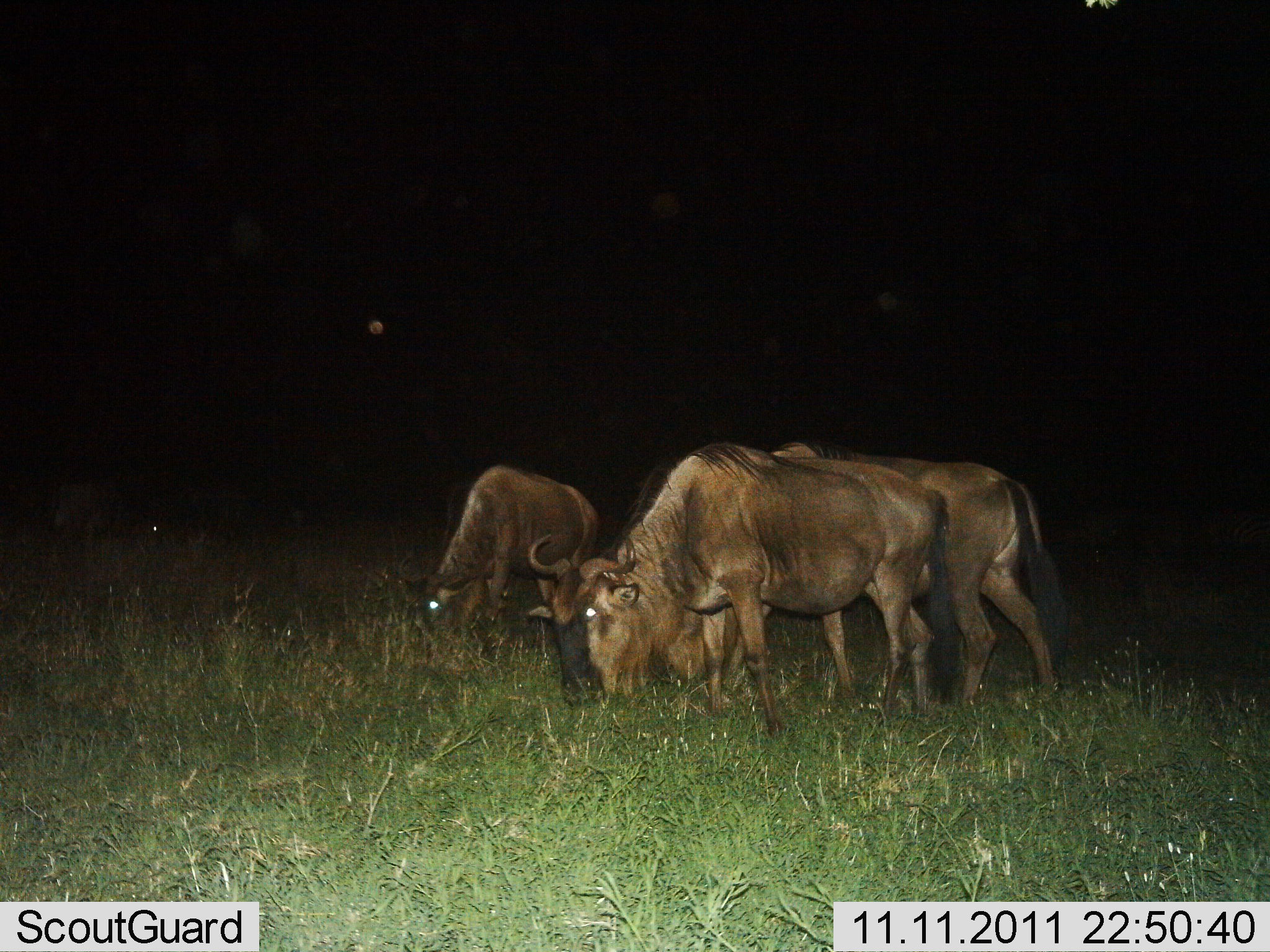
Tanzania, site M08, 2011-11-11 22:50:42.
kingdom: Animalia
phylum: Chordata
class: Mammalia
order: Artiodactyla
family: Bovidae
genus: Connochaetes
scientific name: Connochaetes taurinus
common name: blue wildebeest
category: wildebeest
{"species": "wildebeest (blue wildebeest) (Connochaetes taurinus)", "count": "3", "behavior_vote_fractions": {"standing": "27%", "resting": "0%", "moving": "0%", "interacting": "0%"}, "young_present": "0%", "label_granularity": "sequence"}